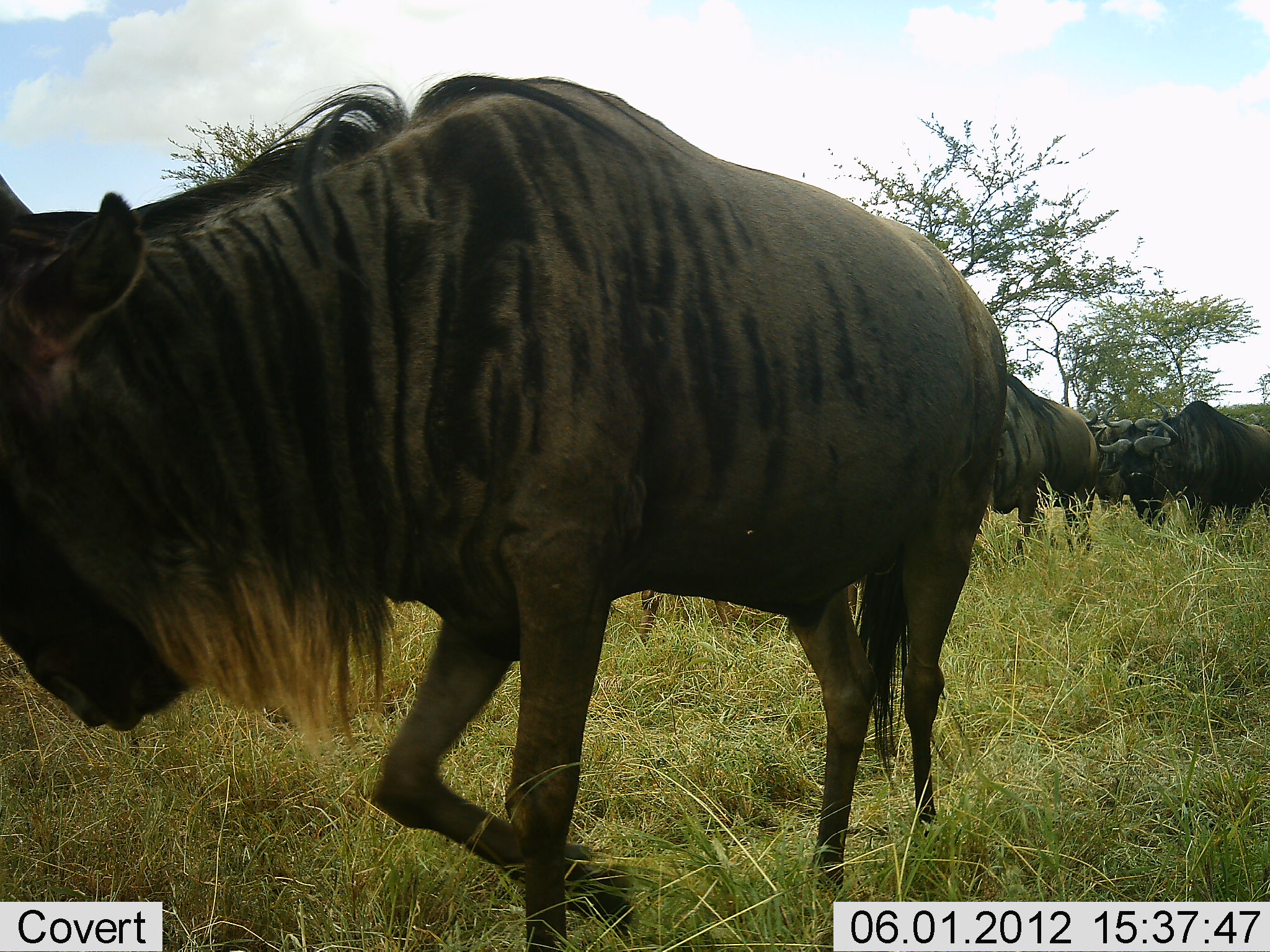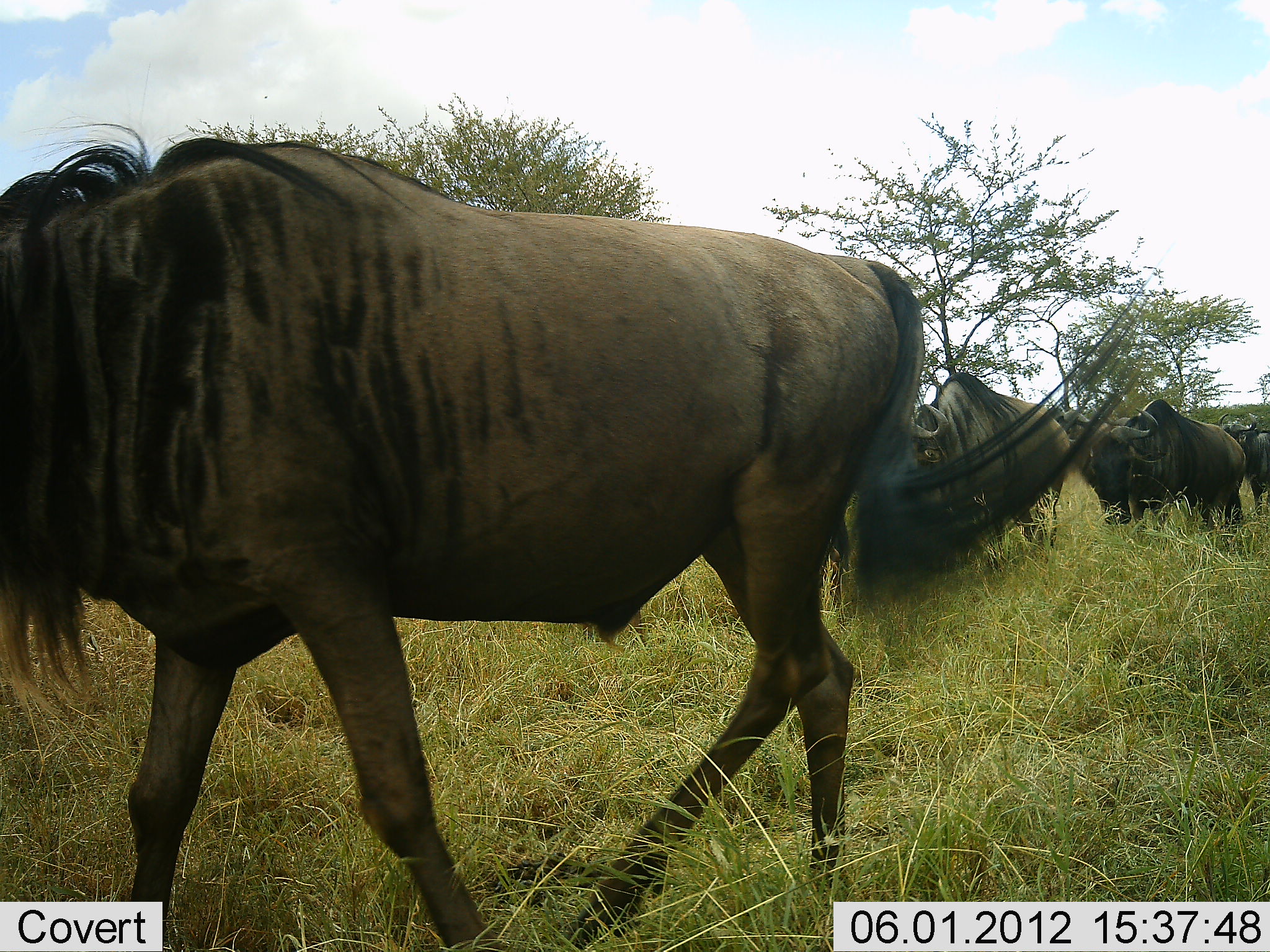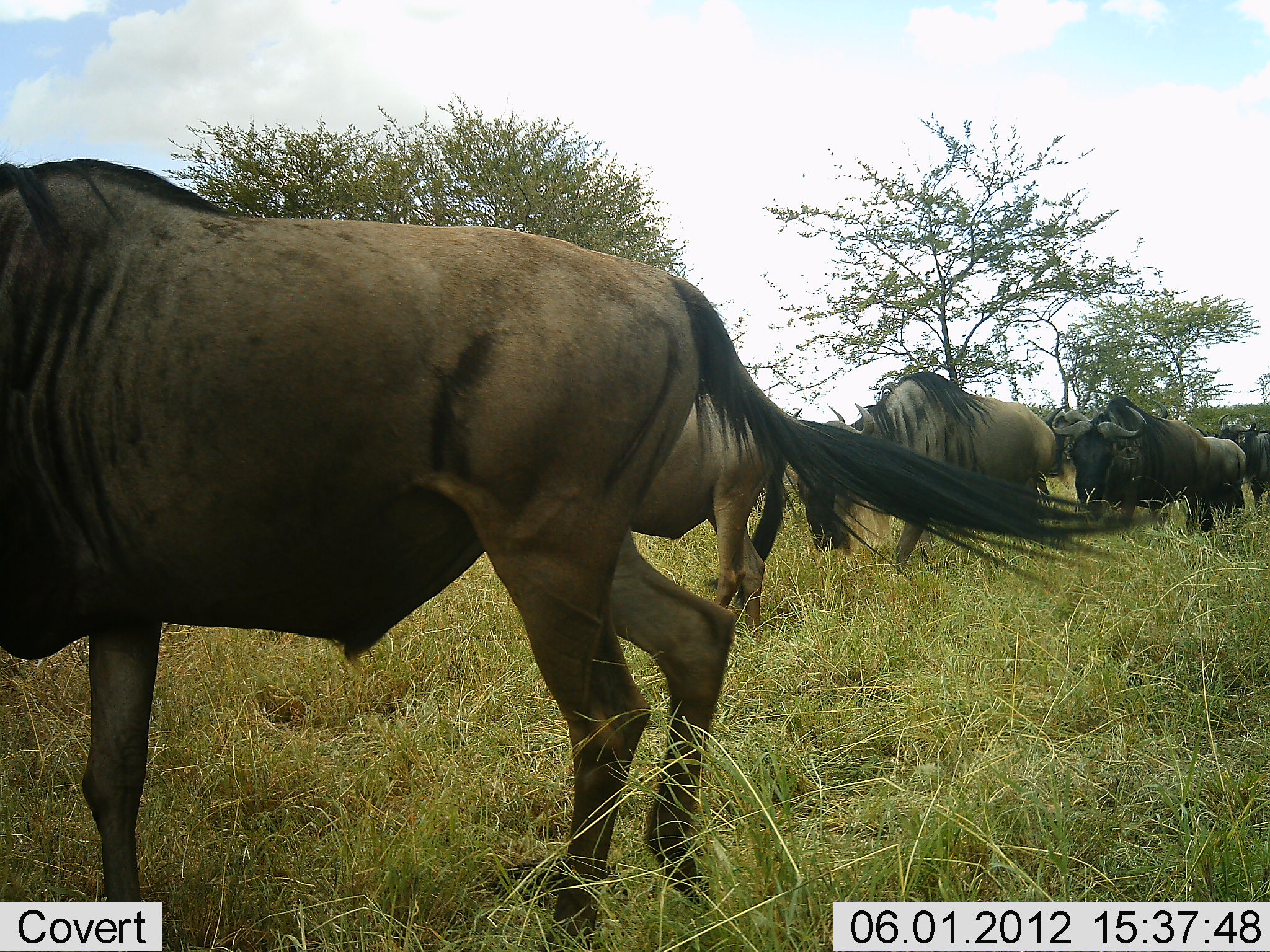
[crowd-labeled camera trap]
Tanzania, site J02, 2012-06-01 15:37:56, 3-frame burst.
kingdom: Animalia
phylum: Chordata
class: Mammalia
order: Artiodactyla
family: Bovidae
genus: Connochaetes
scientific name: Connochaetes taurinus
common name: blue wildebeest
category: wildebeest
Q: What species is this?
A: Wildebeest (blue wildebeest) (Connochaetes taurinus).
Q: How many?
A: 6.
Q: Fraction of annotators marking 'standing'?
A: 0%.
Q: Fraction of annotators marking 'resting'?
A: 0%.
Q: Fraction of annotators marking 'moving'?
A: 100%.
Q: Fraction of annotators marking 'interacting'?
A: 0%.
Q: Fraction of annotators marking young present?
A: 0%.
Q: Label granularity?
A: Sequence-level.